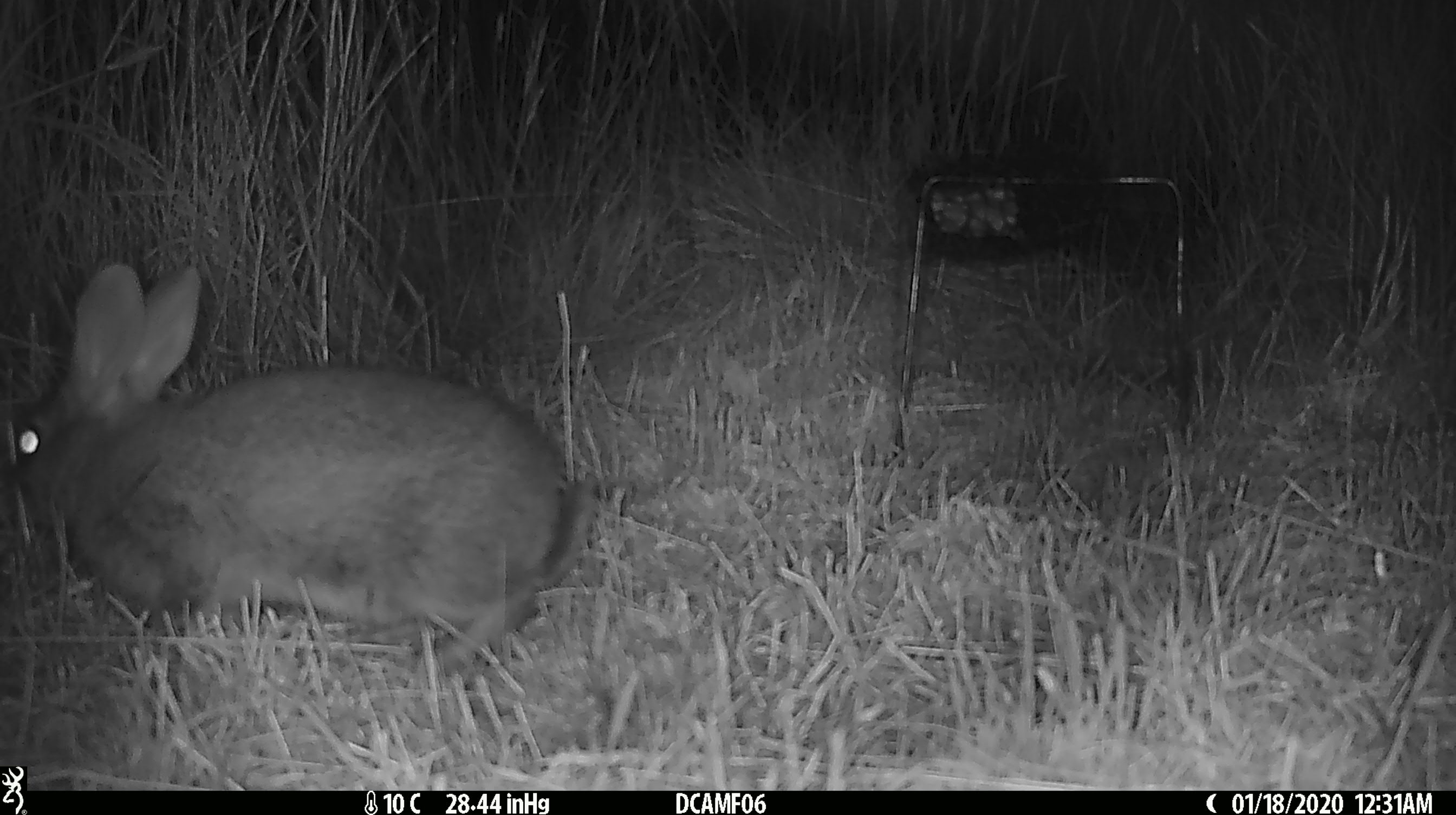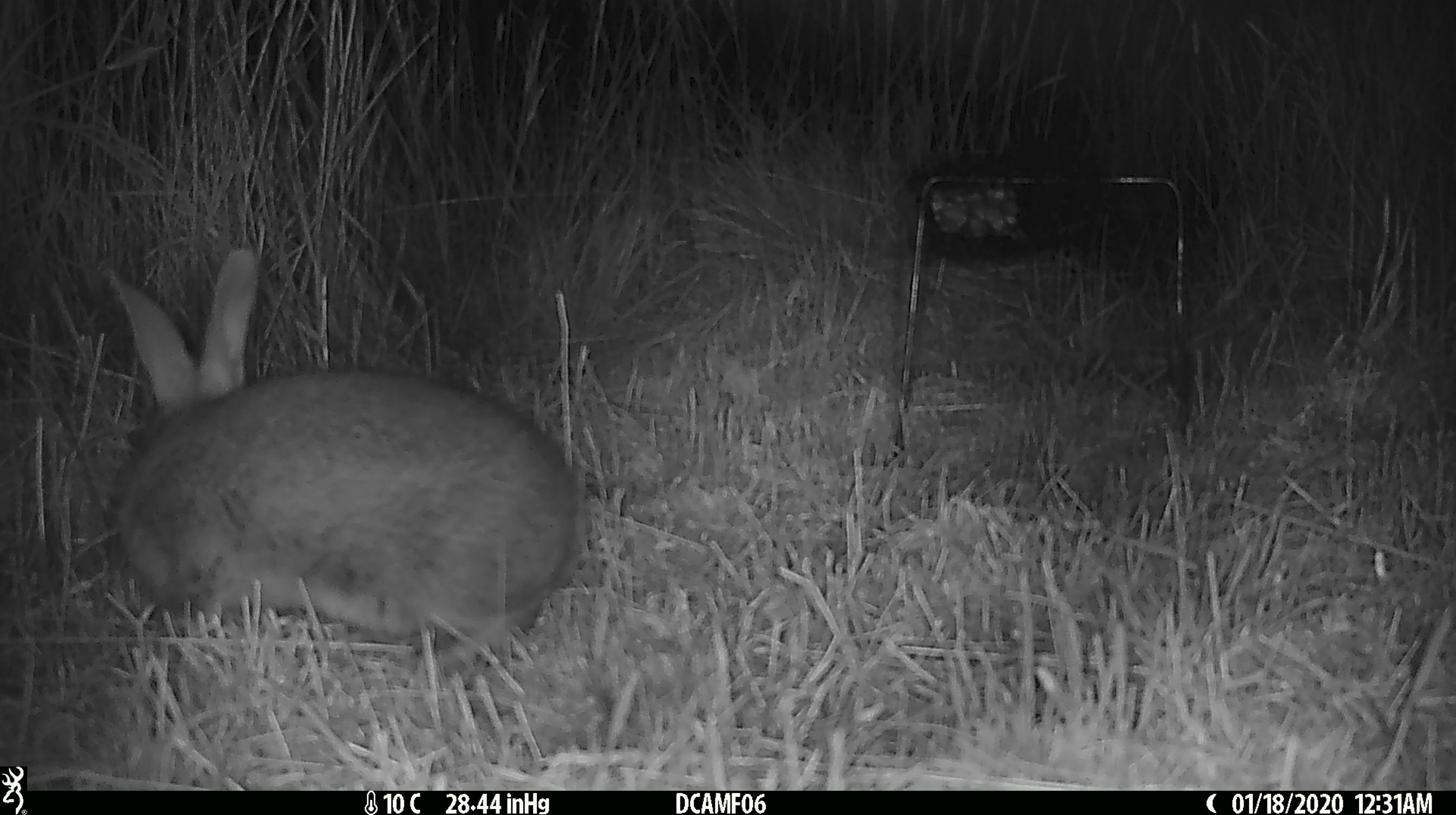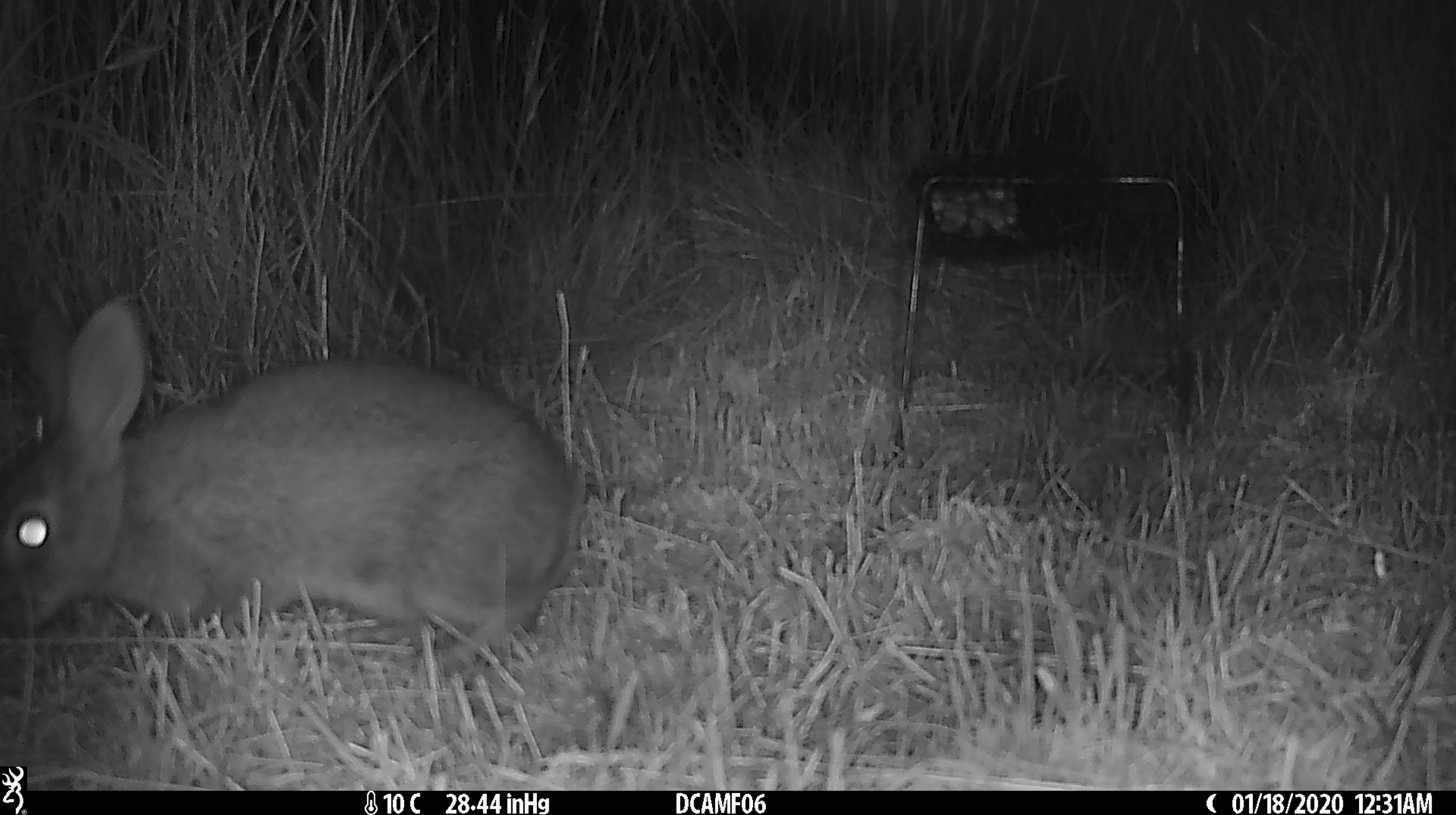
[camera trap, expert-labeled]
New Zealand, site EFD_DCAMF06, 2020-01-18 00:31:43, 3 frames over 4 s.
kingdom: Animalia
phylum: Chordata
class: Mammalia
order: Lagomorpha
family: Leporidae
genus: Oryctolagus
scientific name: Oryctolagus cuniculus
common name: european rabbit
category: rabbit